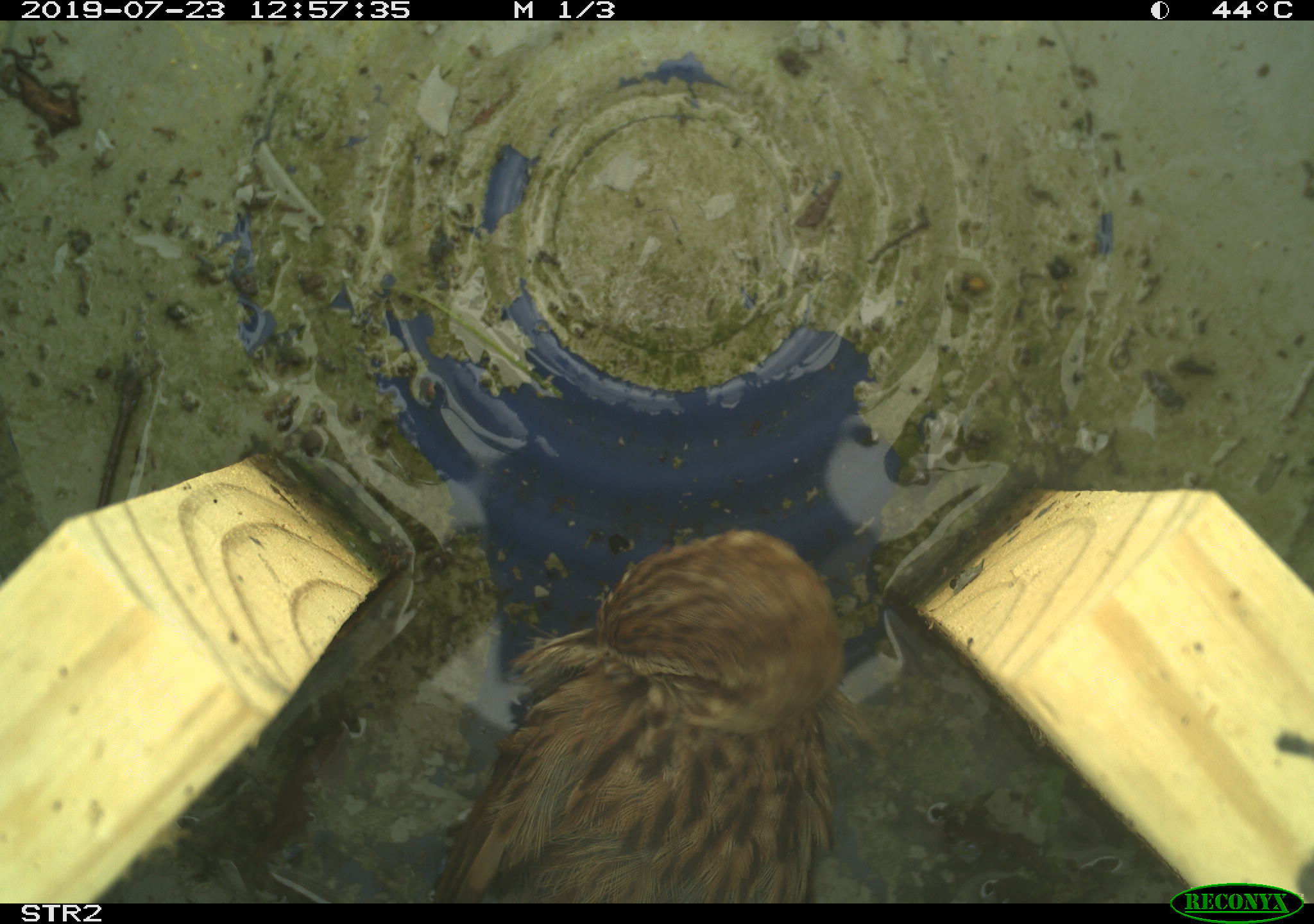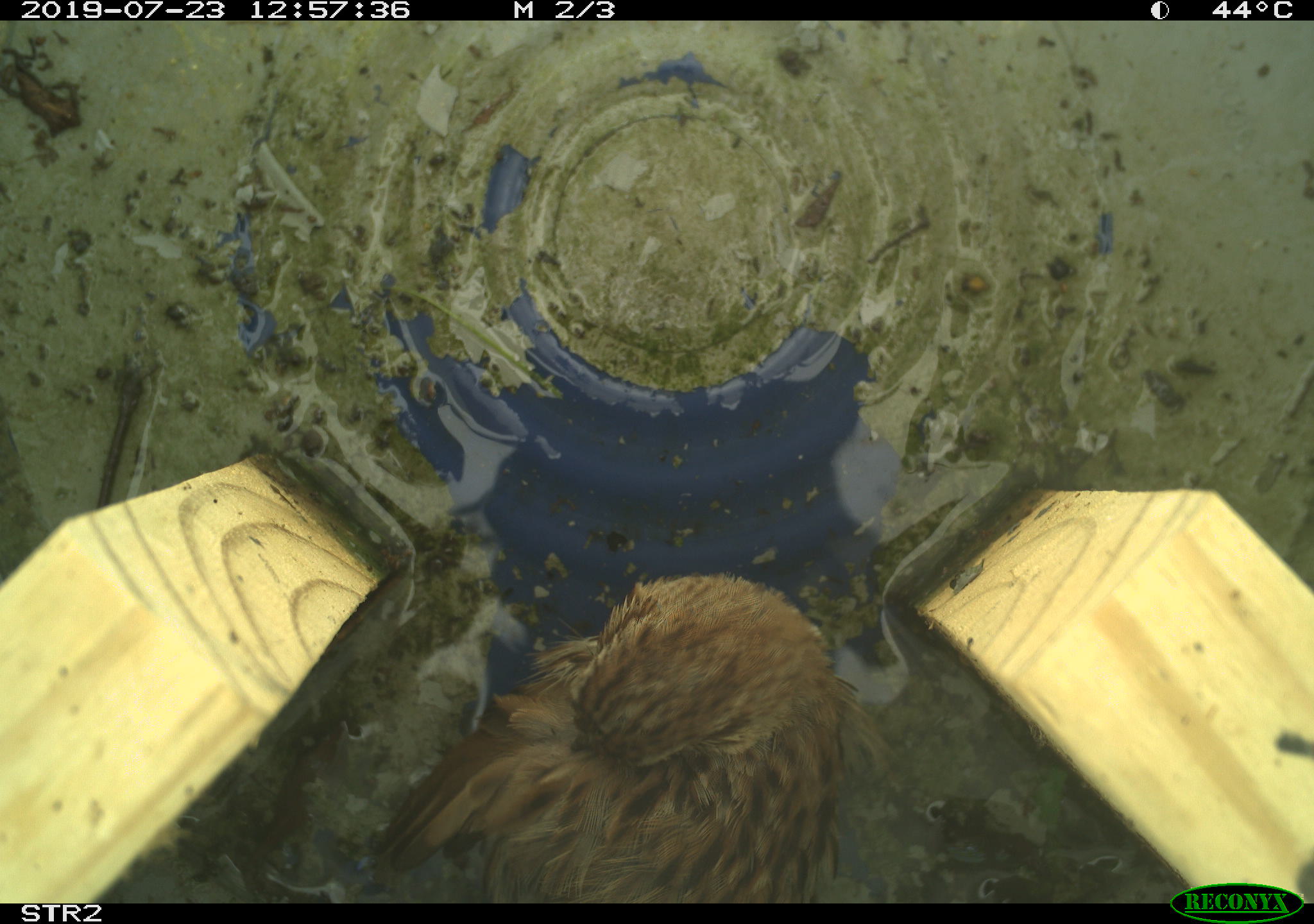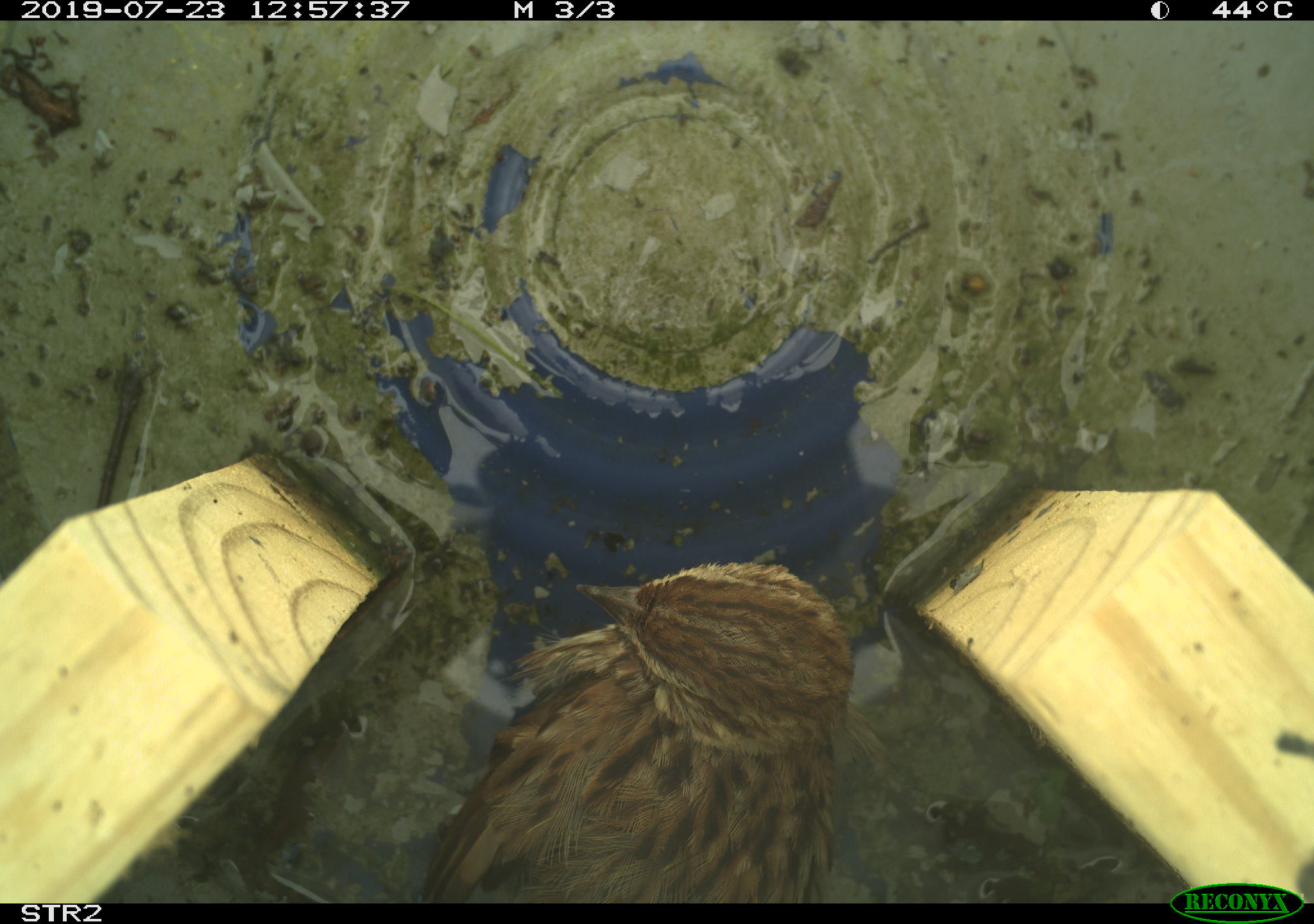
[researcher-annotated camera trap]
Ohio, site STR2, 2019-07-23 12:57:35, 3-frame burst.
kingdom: Animalia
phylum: Chordata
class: Aves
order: Passeriformes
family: Passerellidae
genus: Melospiza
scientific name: Melospiza melodia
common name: song sparrow